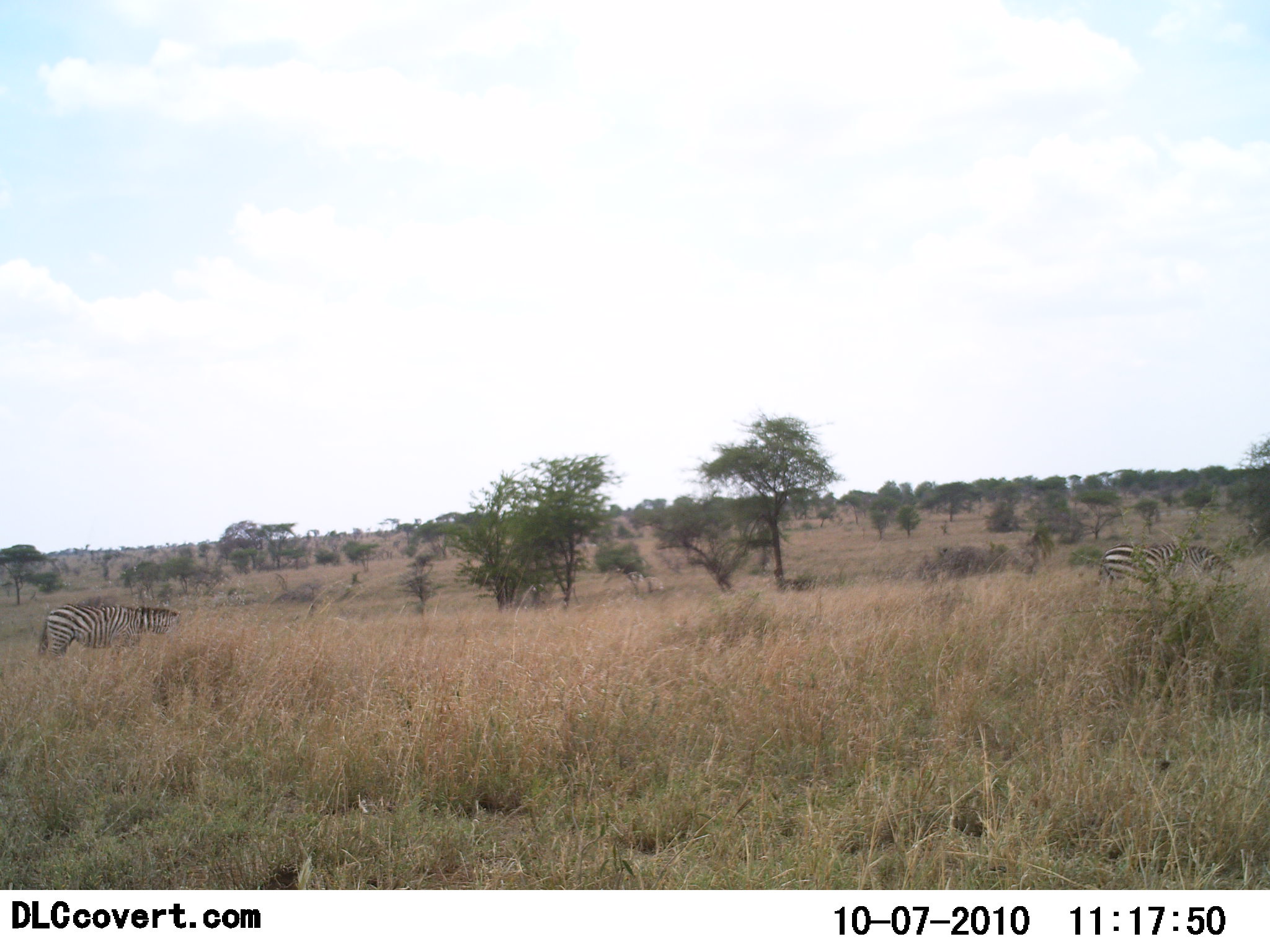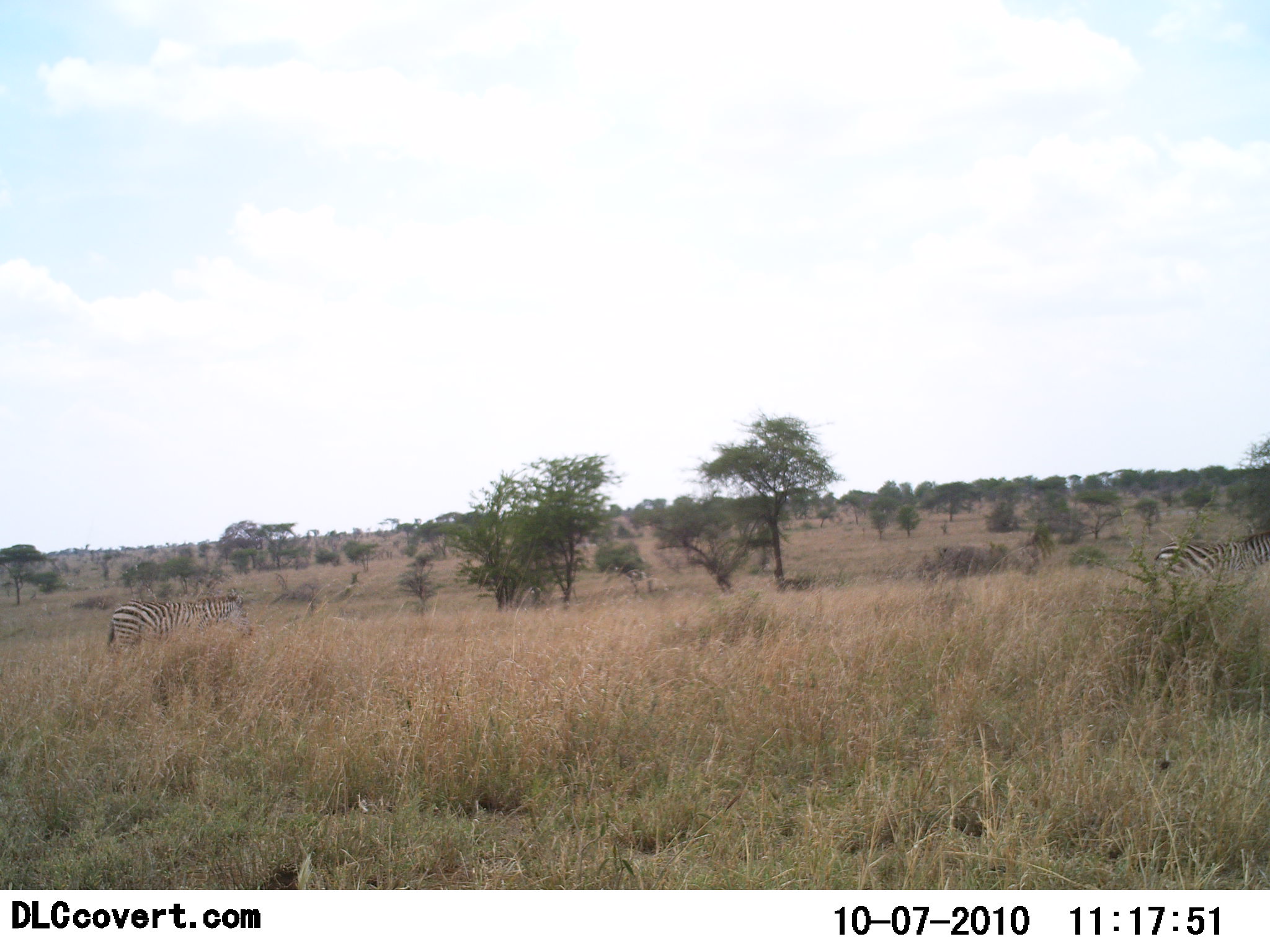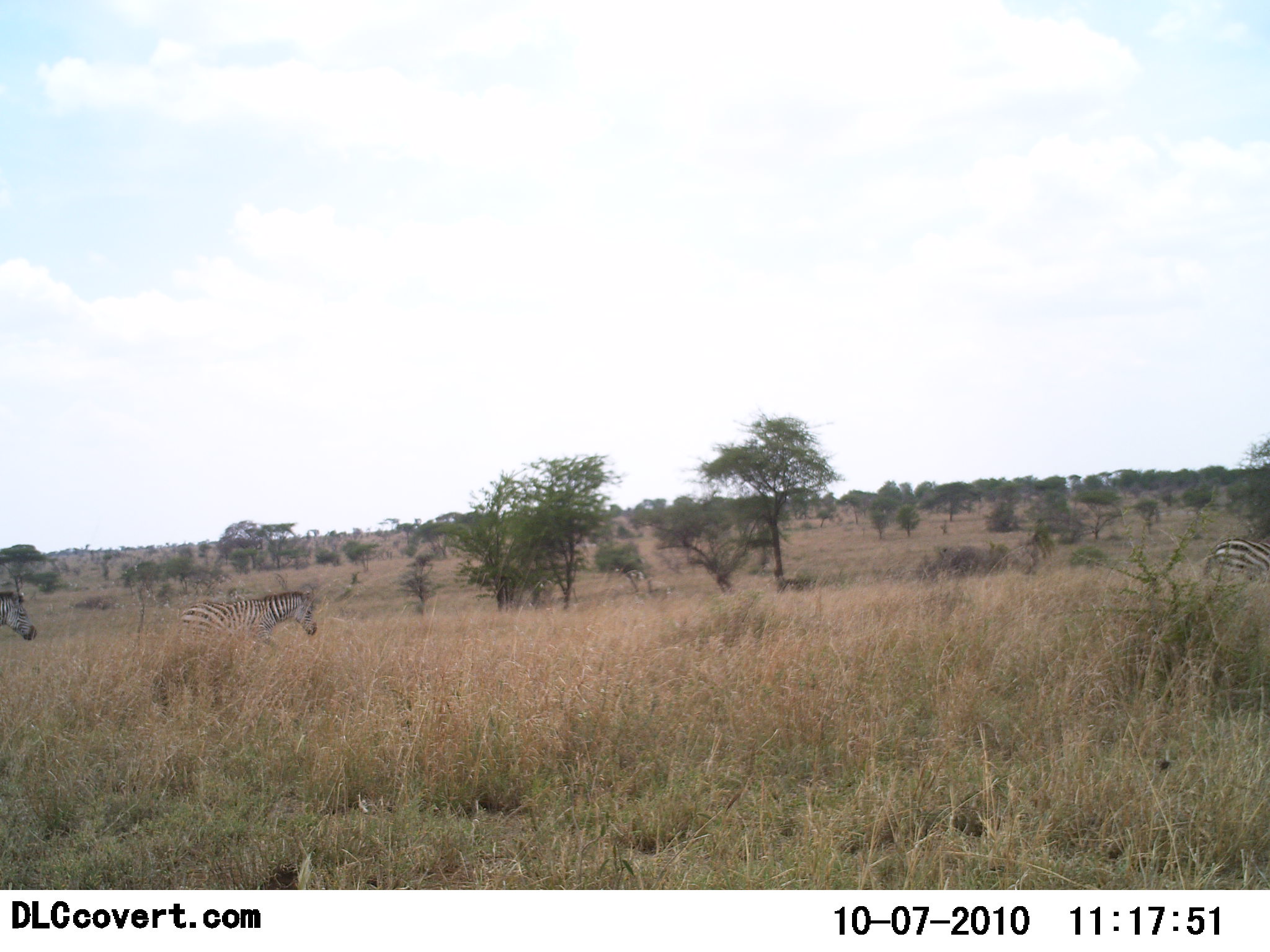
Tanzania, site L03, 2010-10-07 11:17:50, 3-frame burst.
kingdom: Animalia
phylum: Chordata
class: Mammalia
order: Perissodactyla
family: Equidae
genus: Equus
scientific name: Equus quagga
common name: plains zebra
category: zebra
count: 3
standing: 0%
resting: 0%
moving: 100%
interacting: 0%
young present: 0%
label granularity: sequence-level